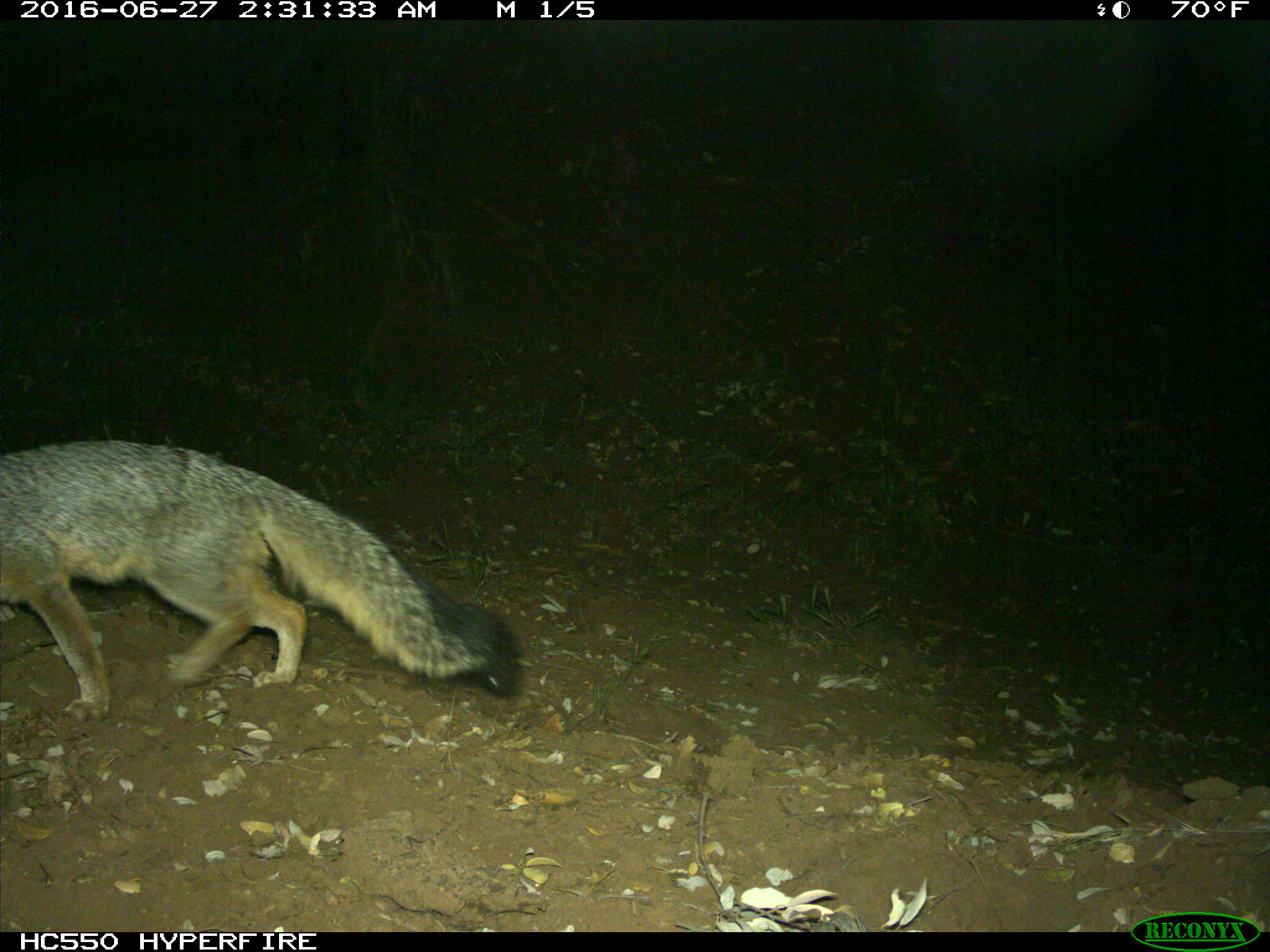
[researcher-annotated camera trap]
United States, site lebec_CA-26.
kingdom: Animalia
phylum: Chordata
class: Mammalia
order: Carnivora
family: Canidae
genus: Urocyon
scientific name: Urocyon cinereoargenteus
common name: gray fox